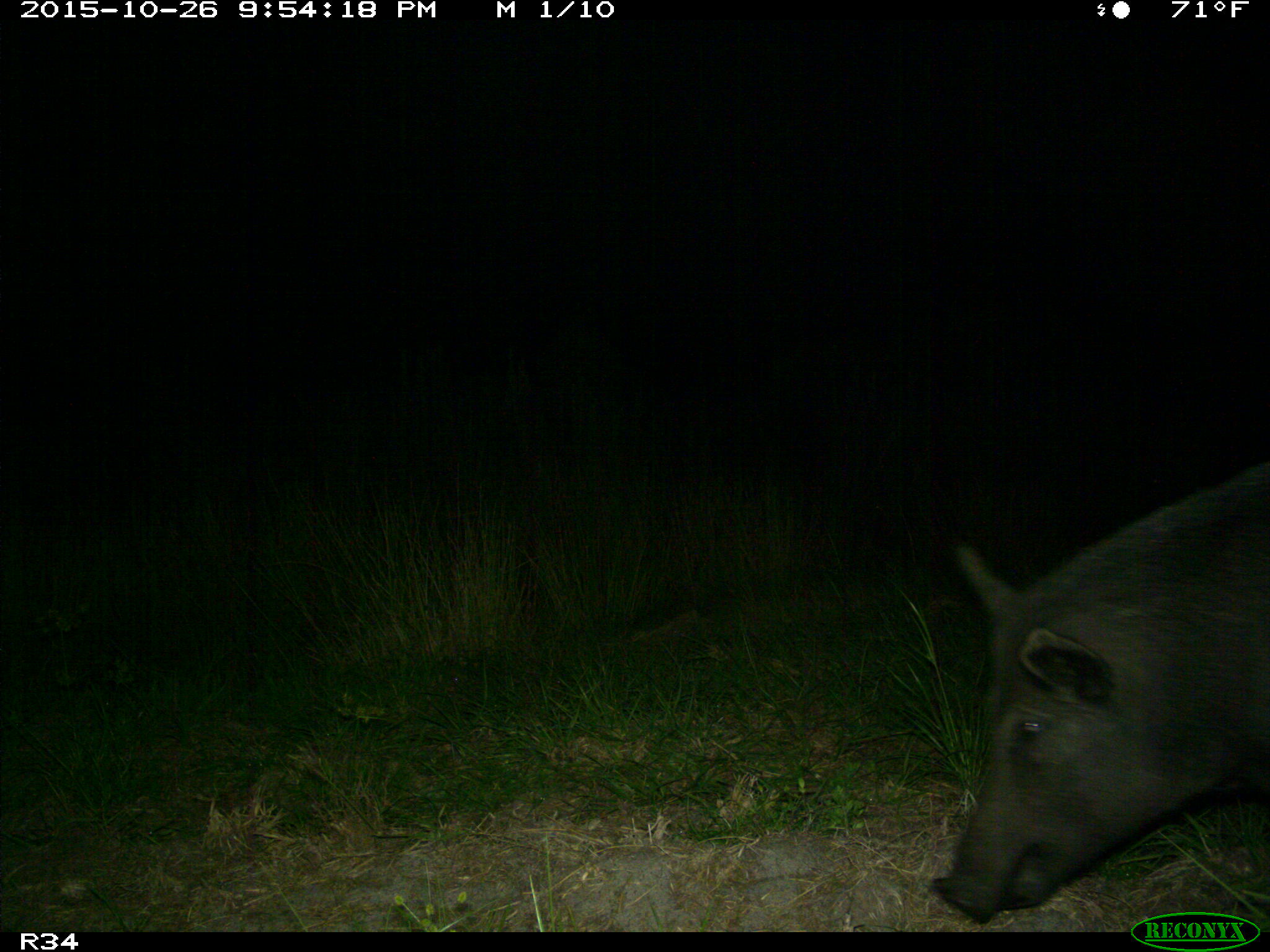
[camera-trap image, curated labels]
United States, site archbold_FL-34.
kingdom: Animalia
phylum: Chordata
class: Mammalia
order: Artiodactyla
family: Suidae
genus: Sus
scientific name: Sus scrofa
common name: wild boar